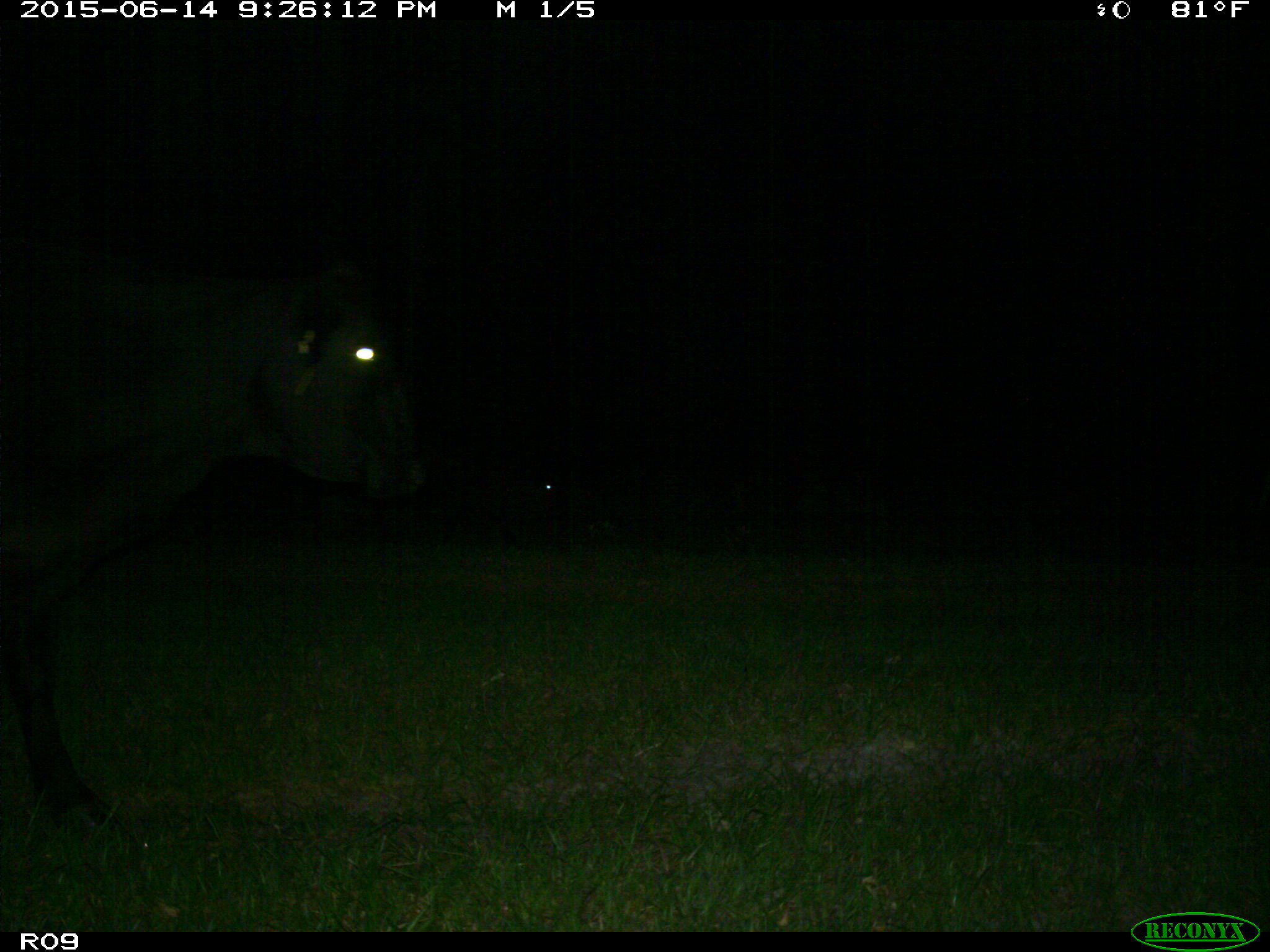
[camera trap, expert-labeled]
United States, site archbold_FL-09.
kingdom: Animalia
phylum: Chordata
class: Mammalia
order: Artiodactyla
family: Bovidae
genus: Bos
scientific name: Bos taurus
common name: domestic cow